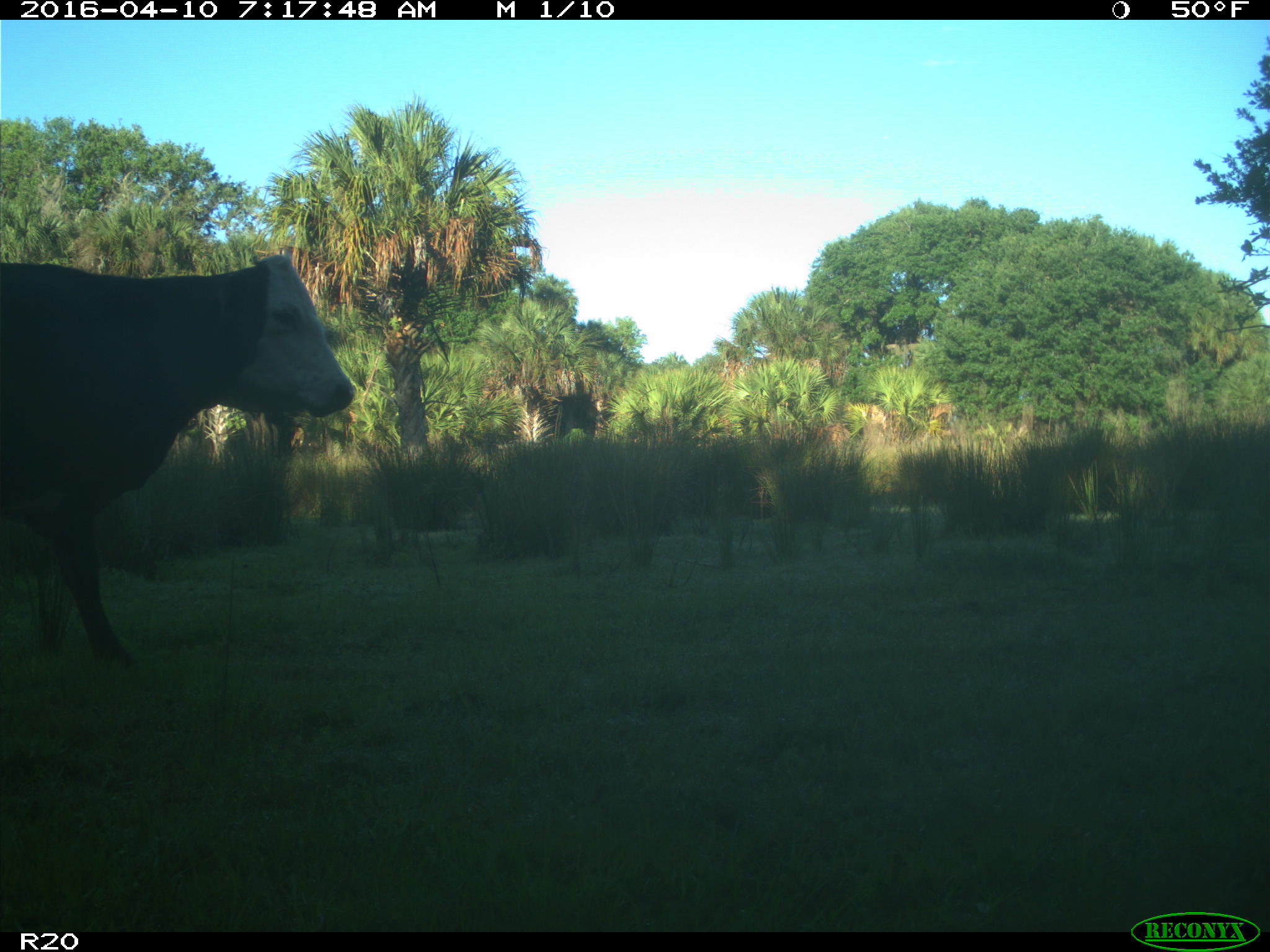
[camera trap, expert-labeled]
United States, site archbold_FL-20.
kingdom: Animalia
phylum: Chordata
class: Mammalia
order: Artiodactyla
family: Bovidae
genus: Bos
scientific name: Bos taurus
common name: domestic cow